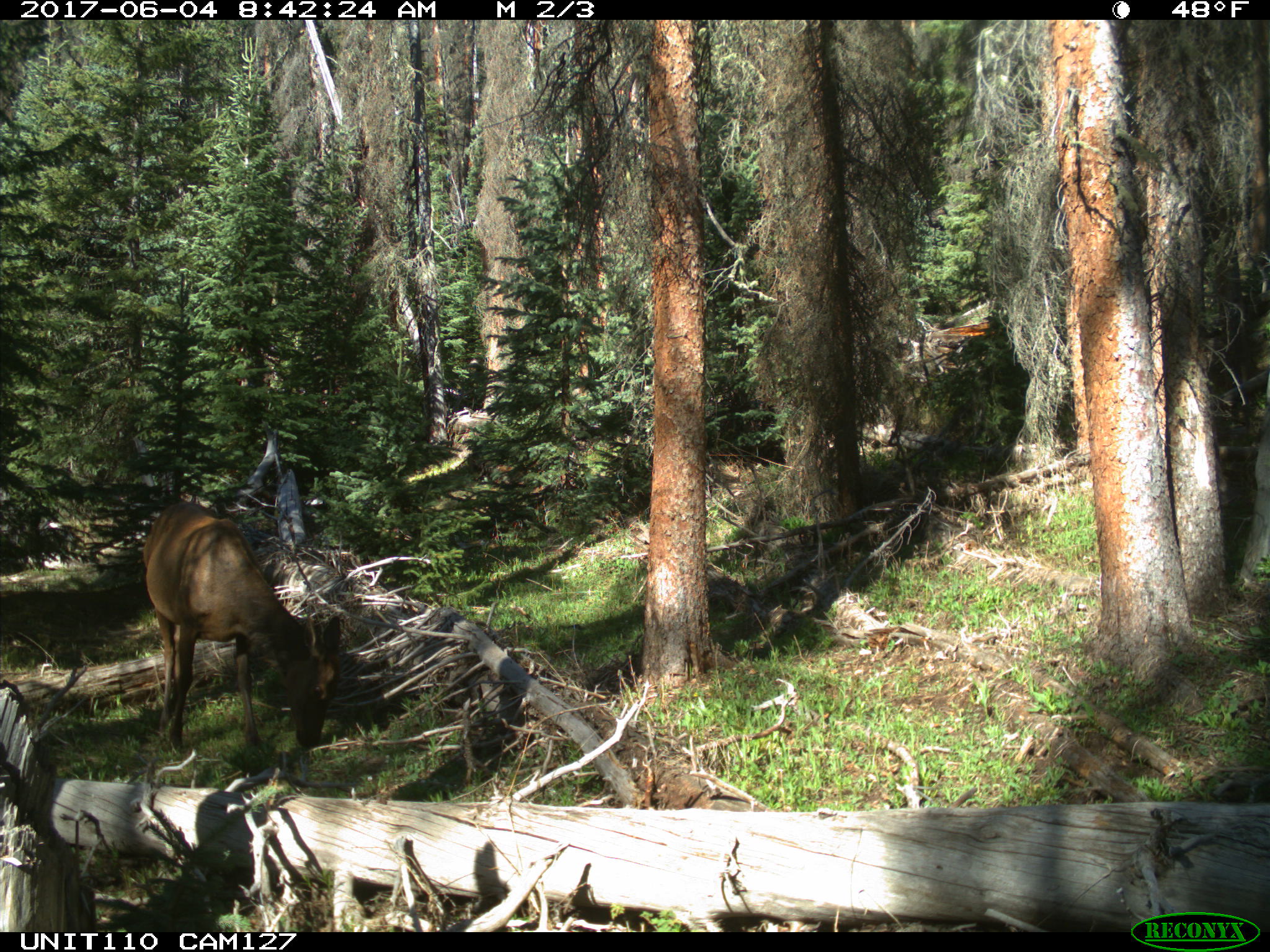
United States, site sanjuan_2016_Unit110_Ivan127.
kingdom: Animalia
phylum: Chordata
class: Mammalia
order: Artiodactyla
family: Cervidae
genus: Cervus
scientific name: Cervus elaphus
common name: red deer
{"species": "Cervus elaphus (red deer)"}